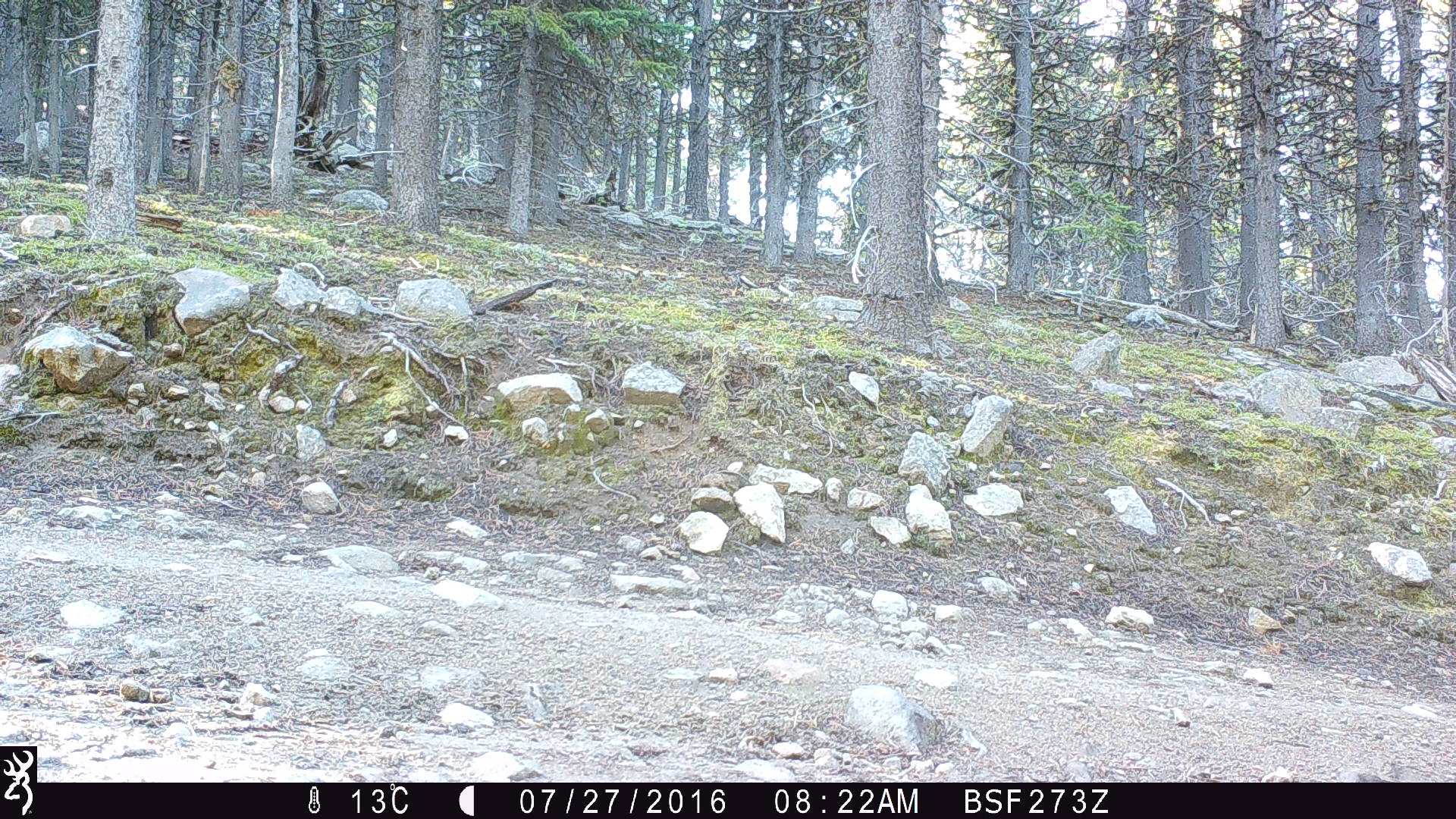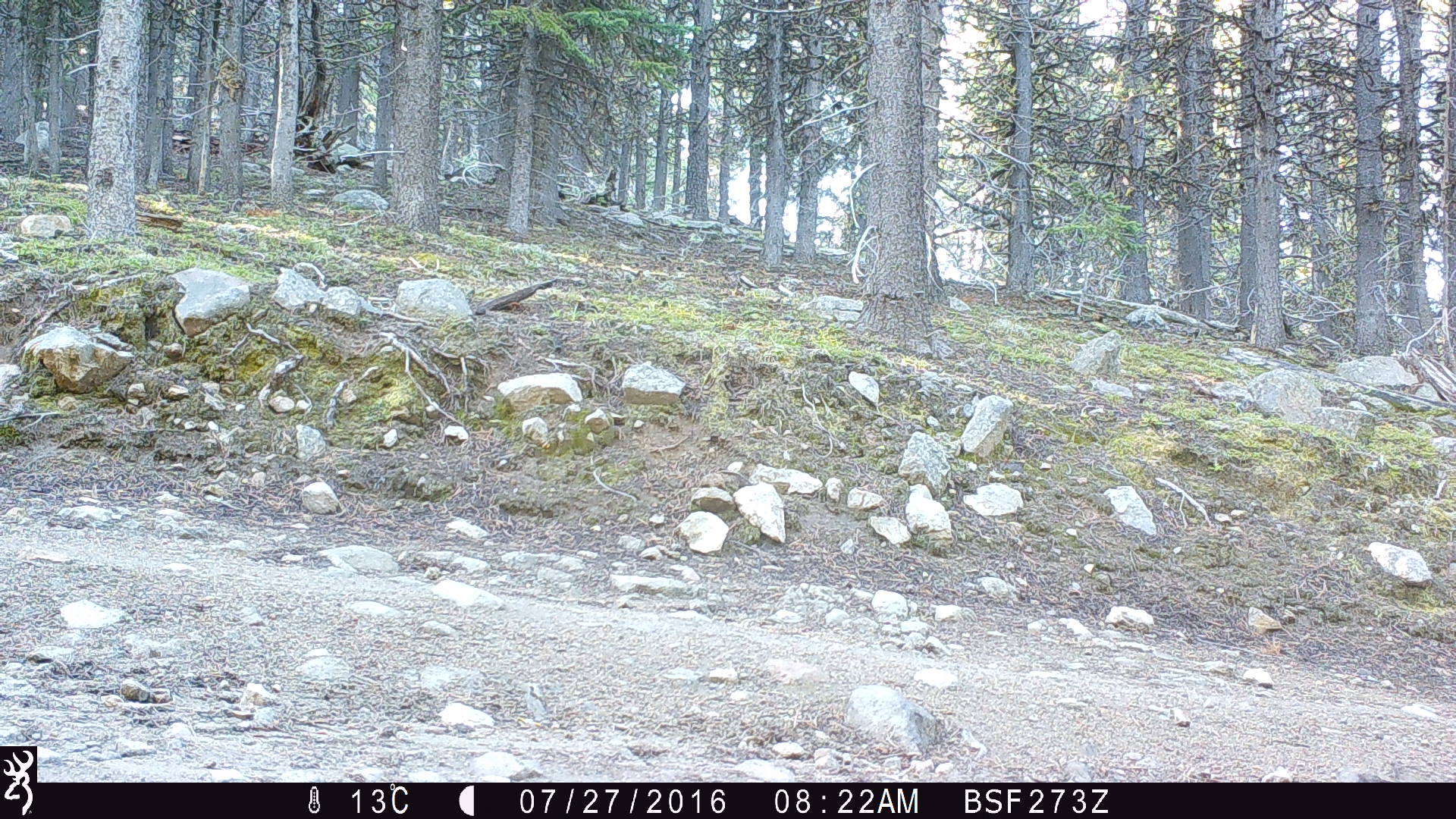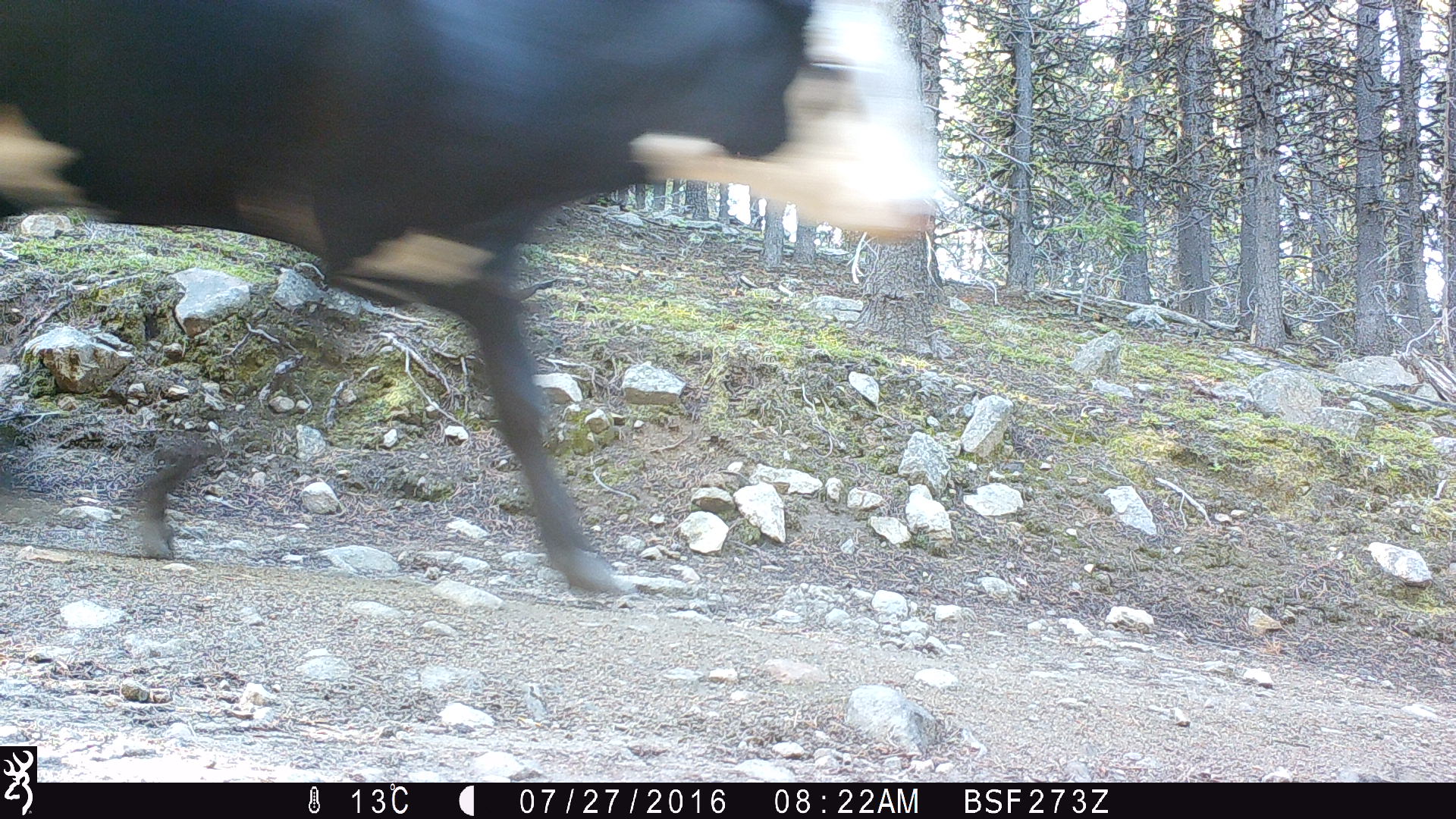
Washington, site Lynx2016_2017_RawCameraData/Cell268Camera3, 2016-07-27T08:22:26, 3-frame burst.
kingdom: Animalia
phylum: Chordata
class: Mammalia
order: Artiodactyla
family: Bovidae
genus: Bos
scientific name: Bos taurus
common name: domestic cattle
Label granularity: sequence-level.